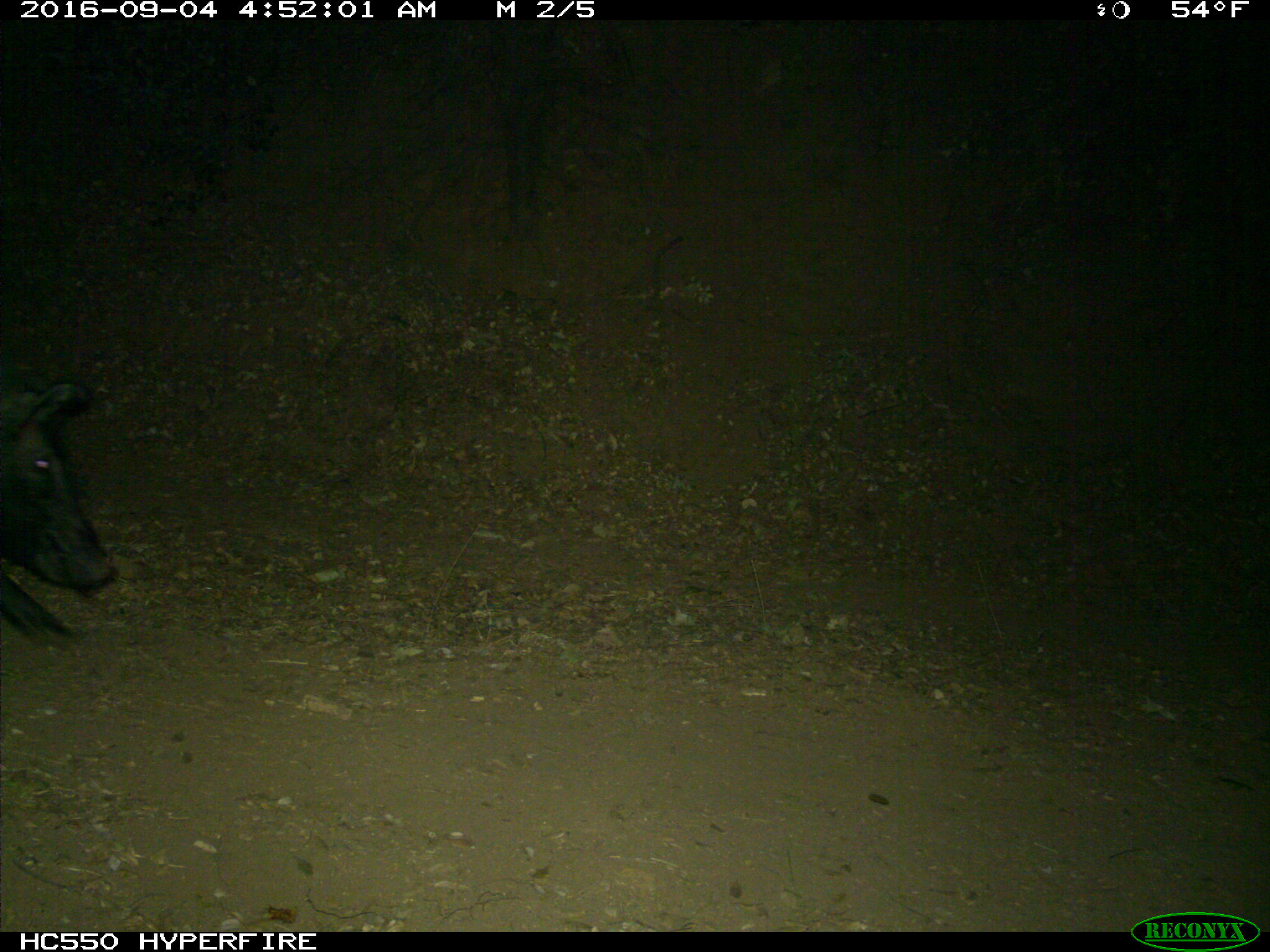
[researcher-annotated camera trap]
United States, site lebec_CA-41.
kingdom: Animalia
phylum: Chordata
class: Mammalia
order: Artiodactyla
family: Suidae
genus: Sus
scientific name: Sus scrofa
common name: wild boar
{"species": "Sus scrofa (wild boar)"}